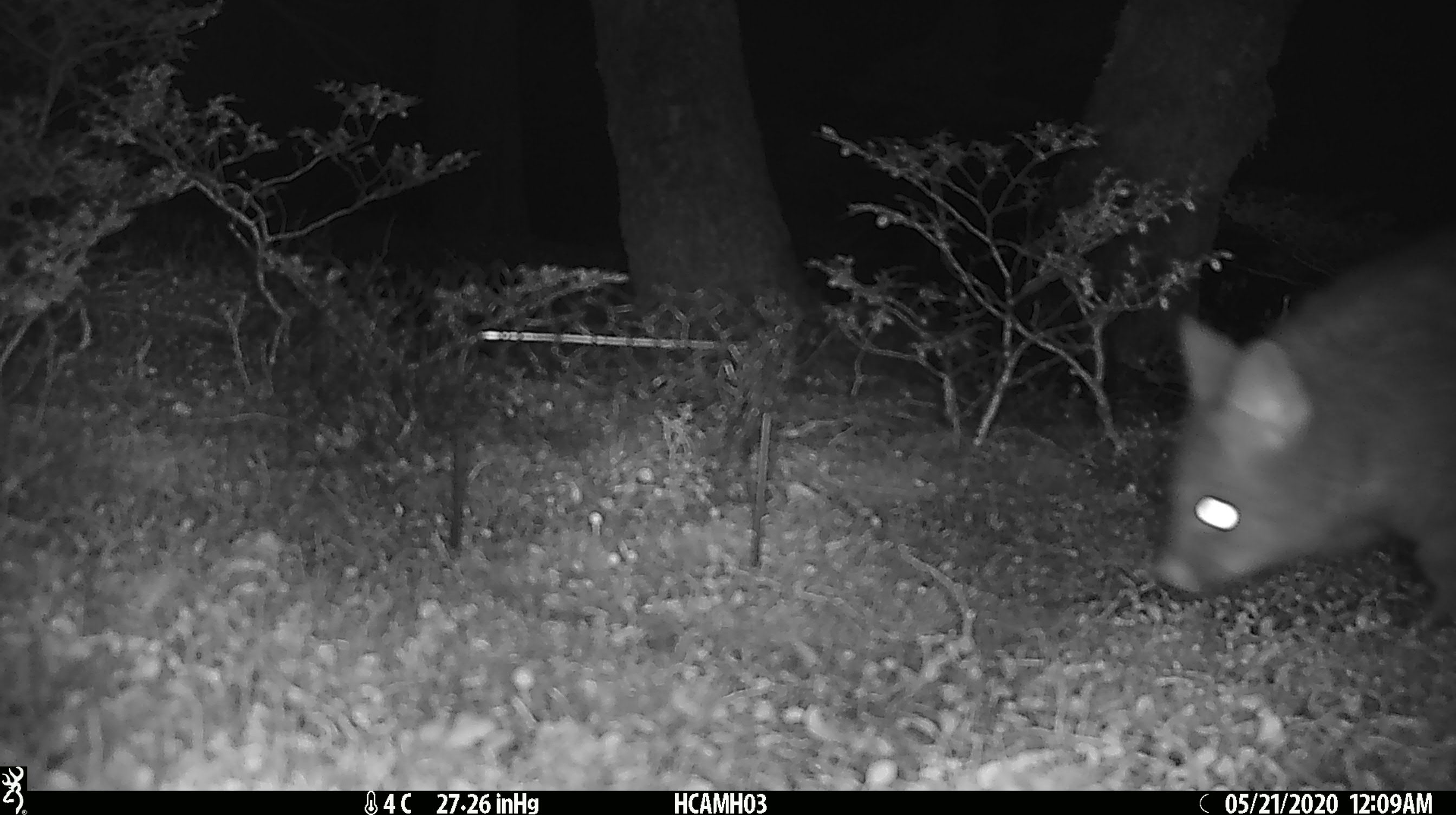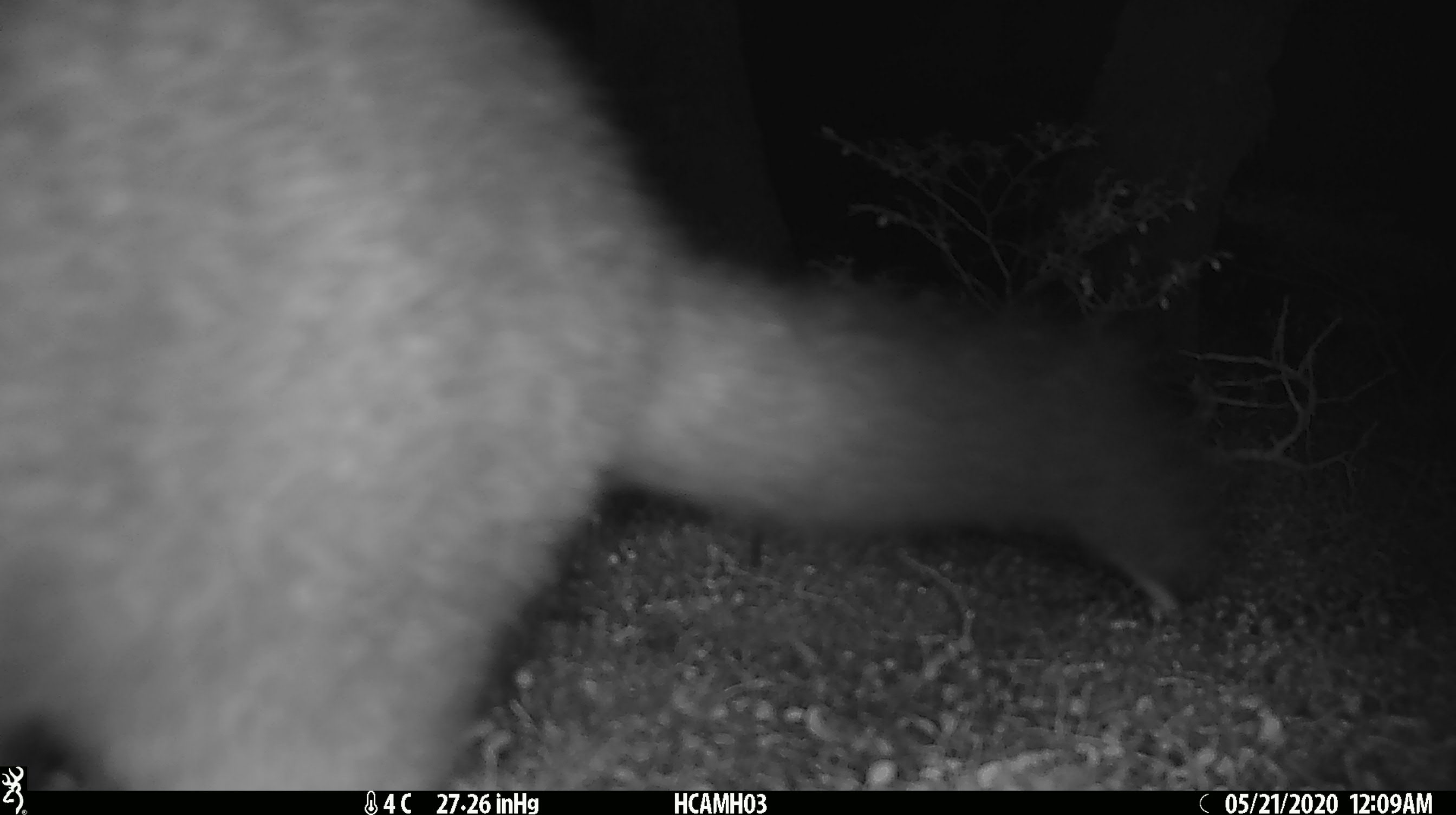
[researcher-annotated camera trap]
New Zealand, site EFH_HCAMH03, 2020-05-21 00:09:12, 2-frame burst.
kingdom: Animalia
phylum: Chordata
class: Mammalia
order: Diprotodontia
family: Phalangeridae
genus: Trichosurus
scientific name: Trichosurus vulpecula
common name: common brushtail possum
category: possum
Possum (common brushtail possum) (Trichosurus vulpecula).